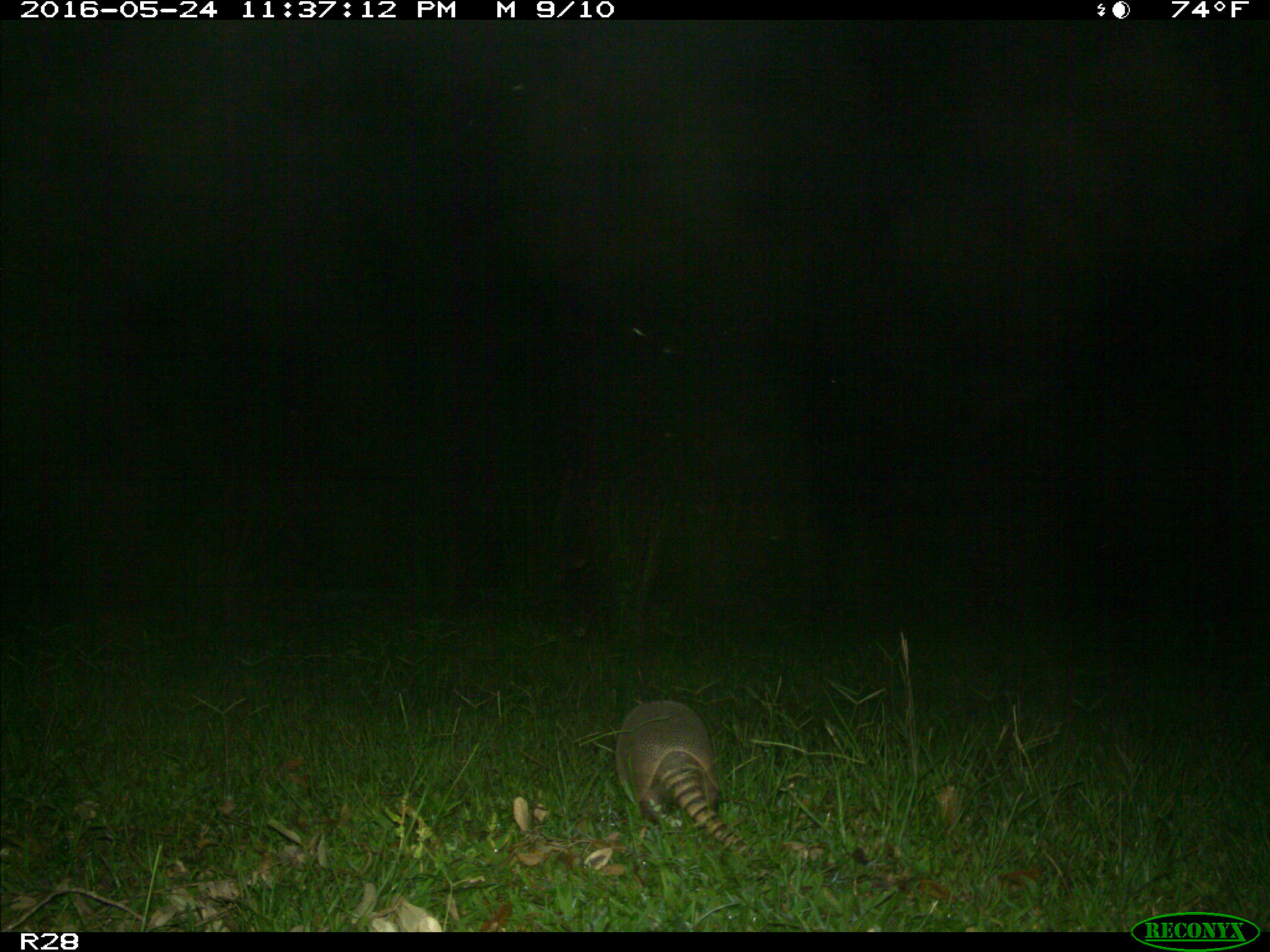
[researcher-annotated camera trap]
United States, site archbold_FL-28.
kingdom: Animalia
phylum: Chordata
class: Mammalia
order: Cingulata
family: Dasypodidae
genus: Dasypus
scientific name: Dasypus novemcinctus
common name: nine-banded armadillo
Dasypus novemcinctus (nine-banded armadillo).